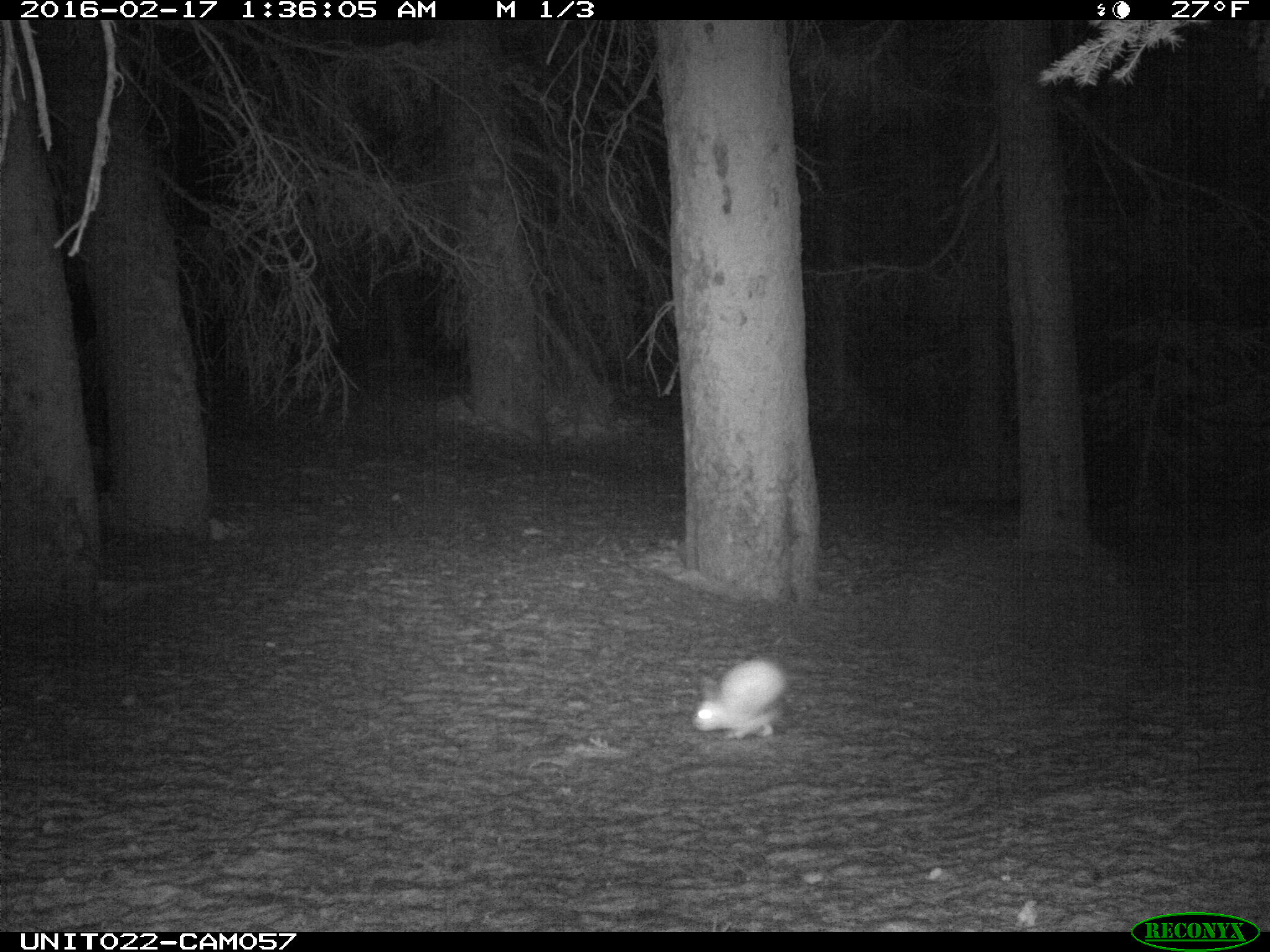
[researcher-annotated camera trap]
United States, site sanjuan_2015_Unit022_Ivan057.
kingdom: Animalia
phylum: Chordata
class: Mammalia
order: Lagomorpha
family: Leporidae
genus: Lepus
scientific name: Lepus americanus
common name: snowshoe hare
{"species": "Lepus americanus (snowshoe hare)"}